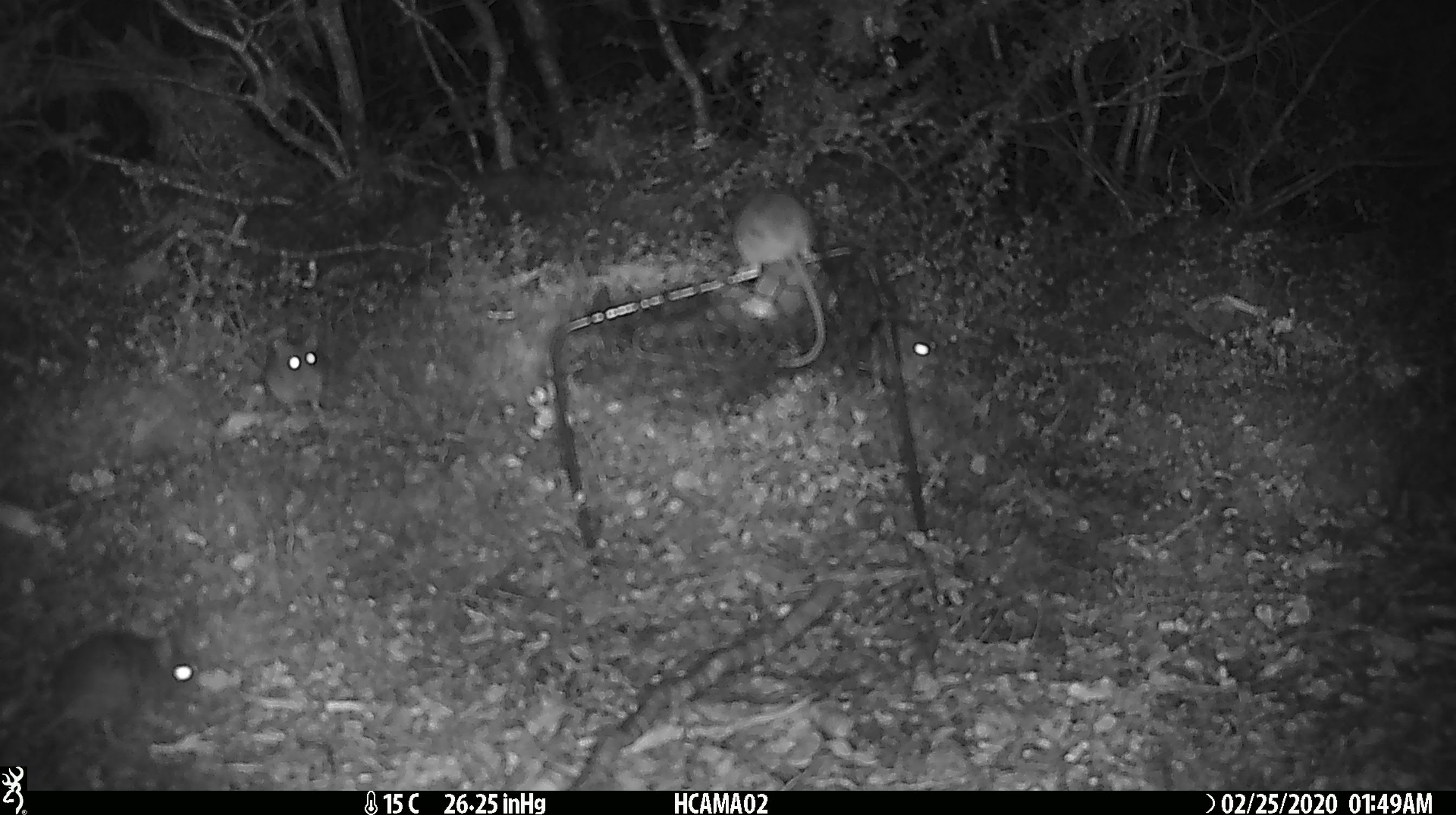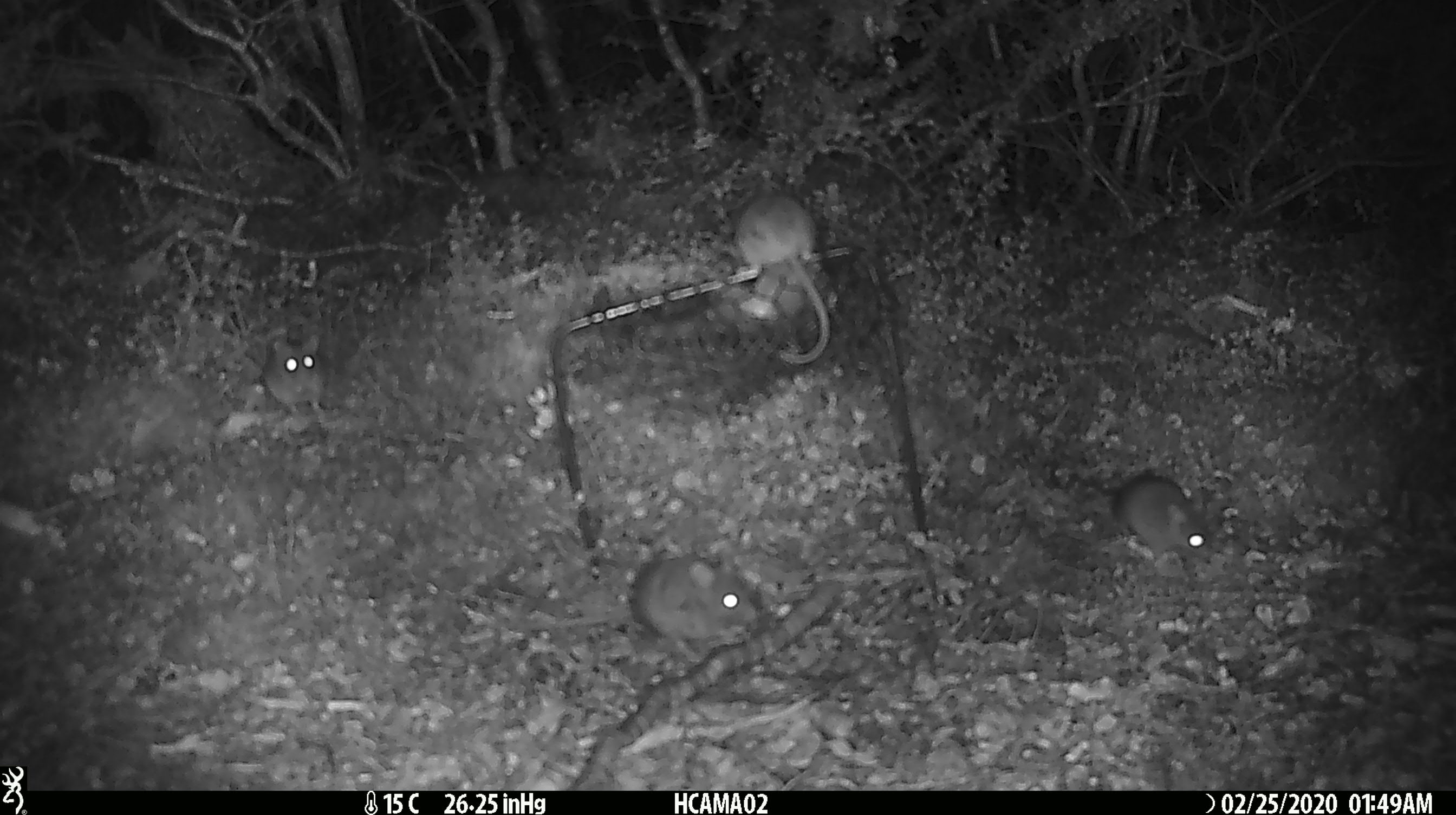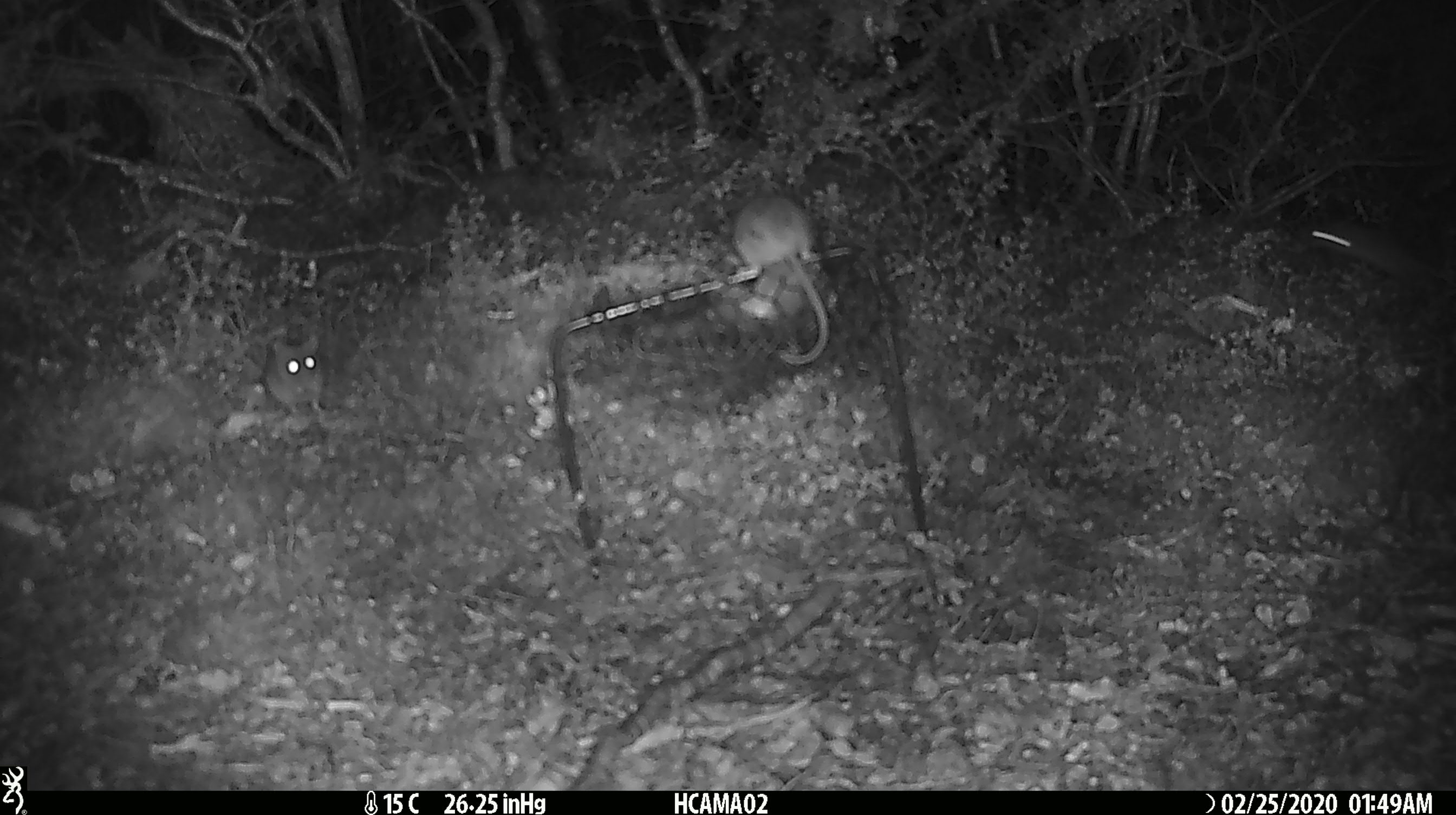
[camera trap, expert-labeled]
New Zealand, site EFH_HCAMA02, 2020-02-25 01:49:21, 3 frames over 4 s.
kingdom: Animalia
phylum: Chordata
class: Mammalia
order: Rodentia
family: Muridae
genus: Mus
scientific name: Mus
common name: mouse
Mouse (Mus).